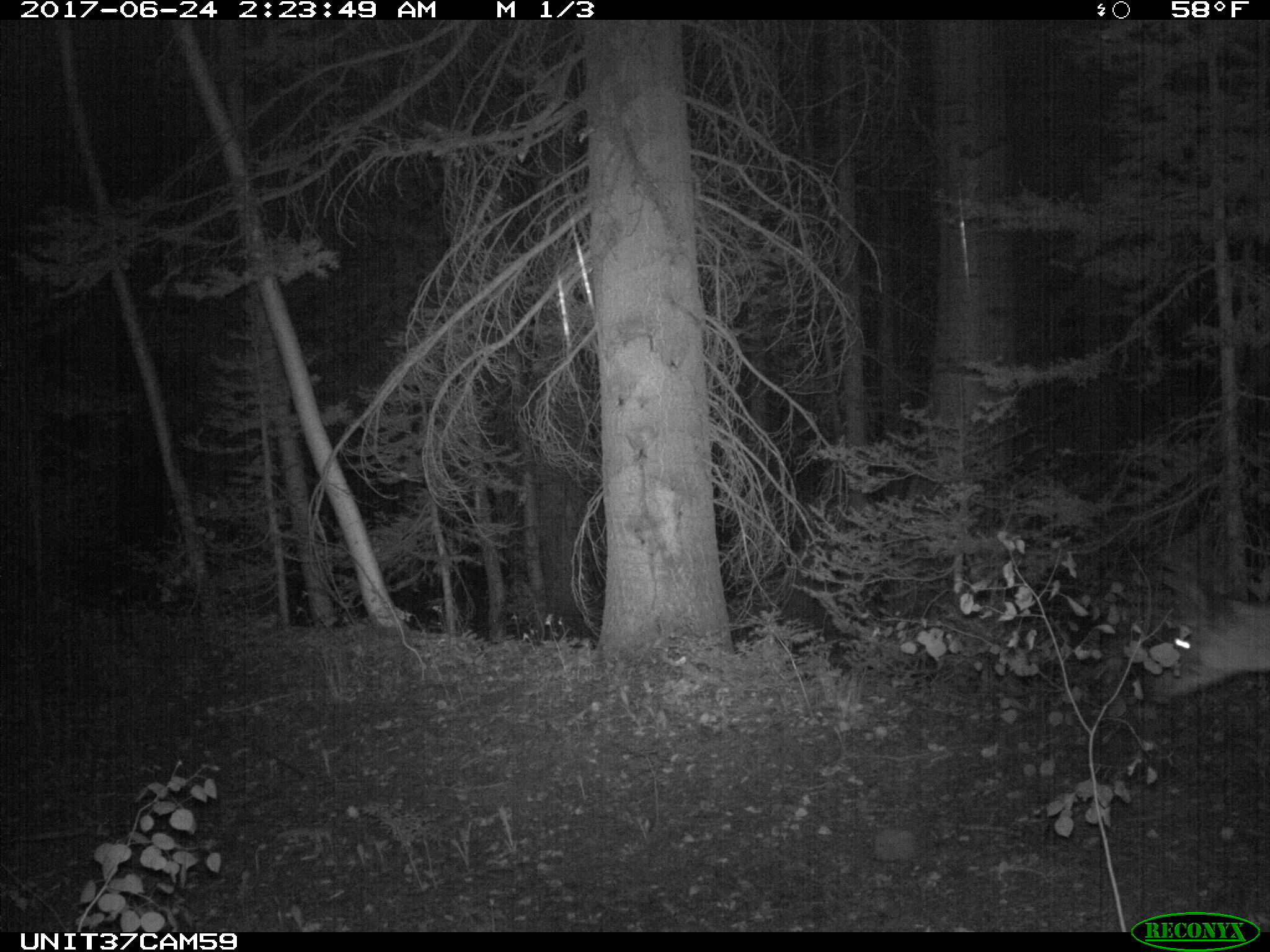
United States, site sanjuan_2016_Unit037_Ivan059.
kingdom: Animalia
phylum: Chordata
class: Mammalia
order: Artiodactyla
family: Cervidae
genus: Odocoileus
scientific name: Odocoileus hemionus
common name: mule deer